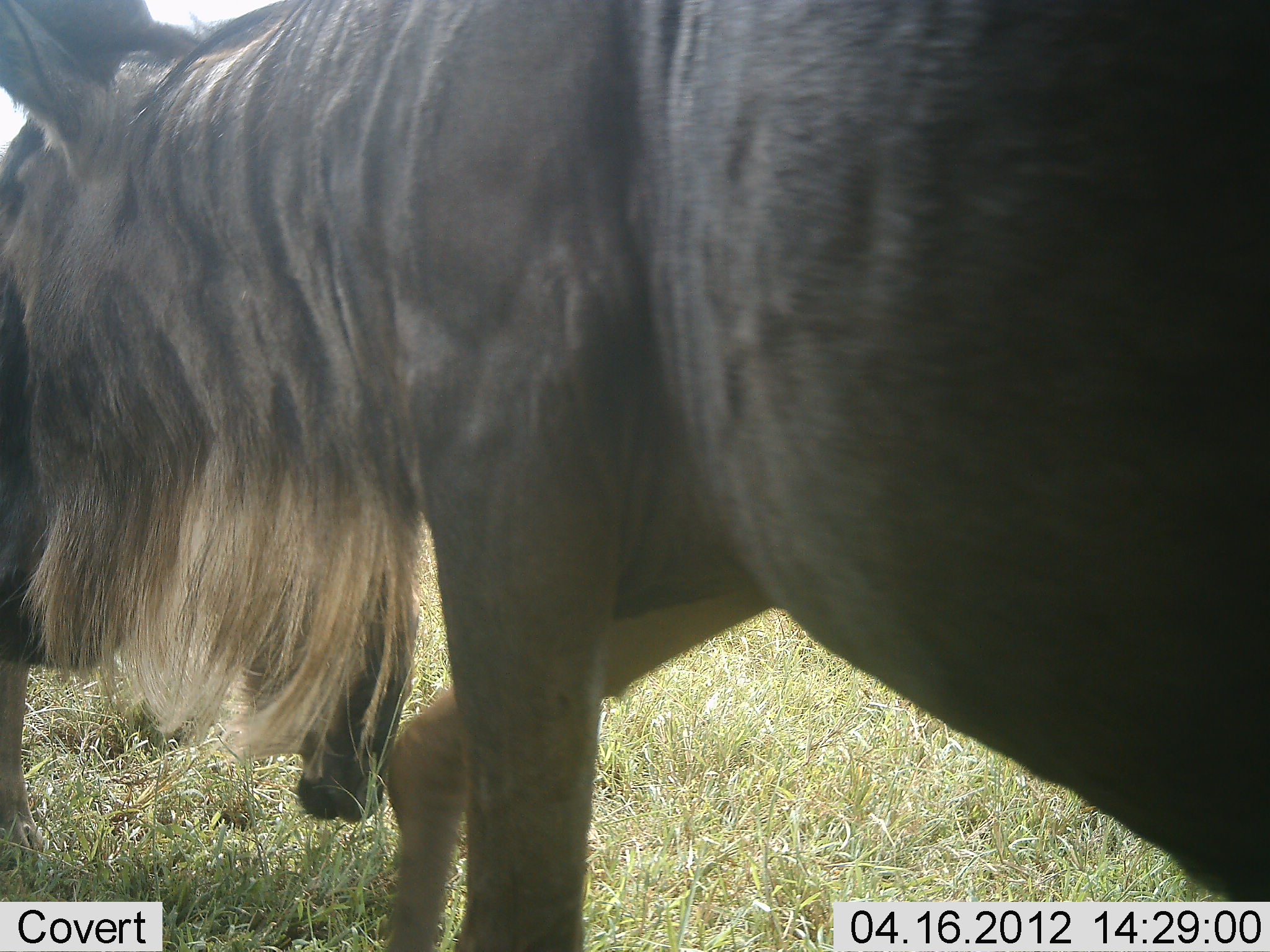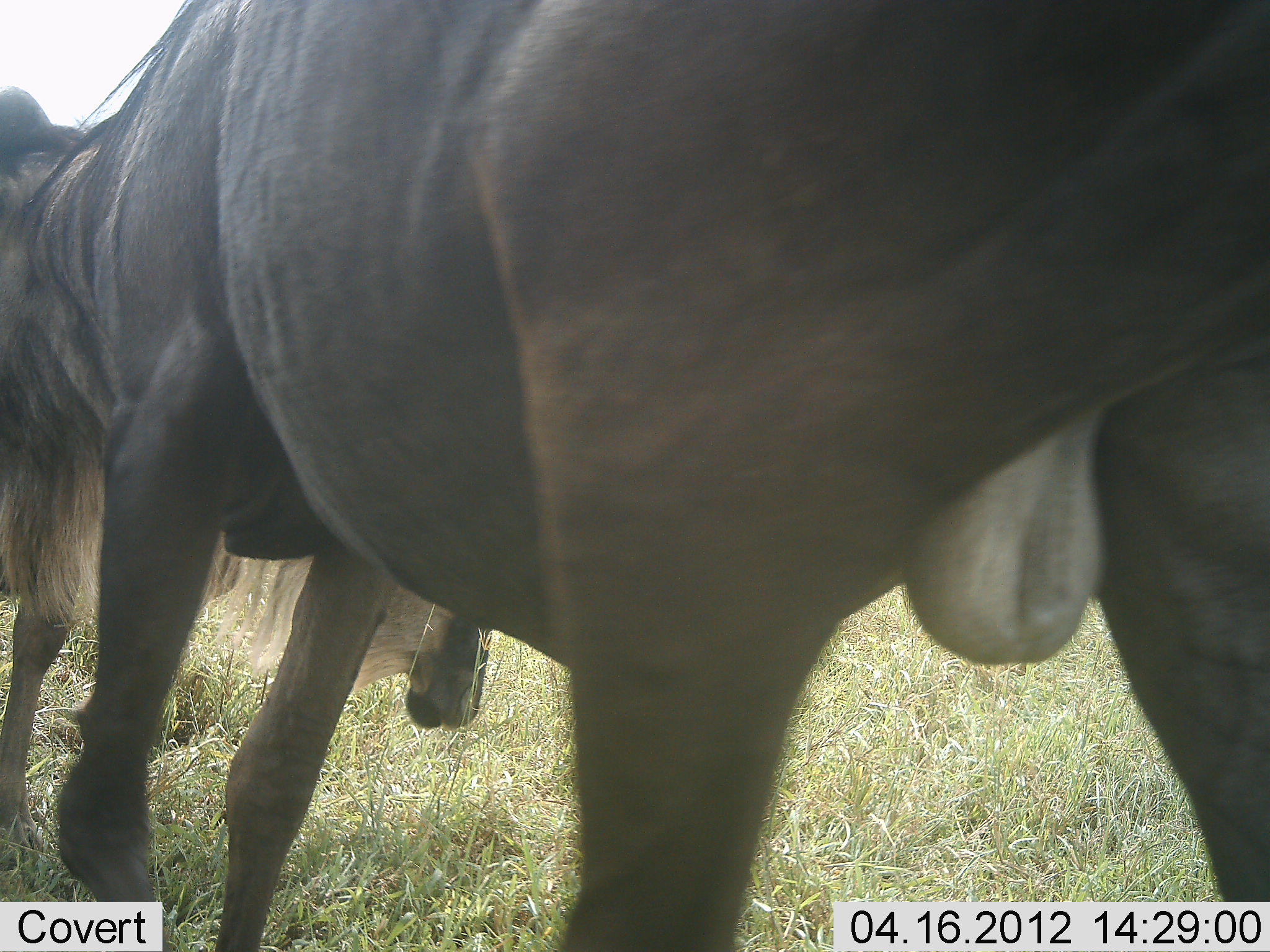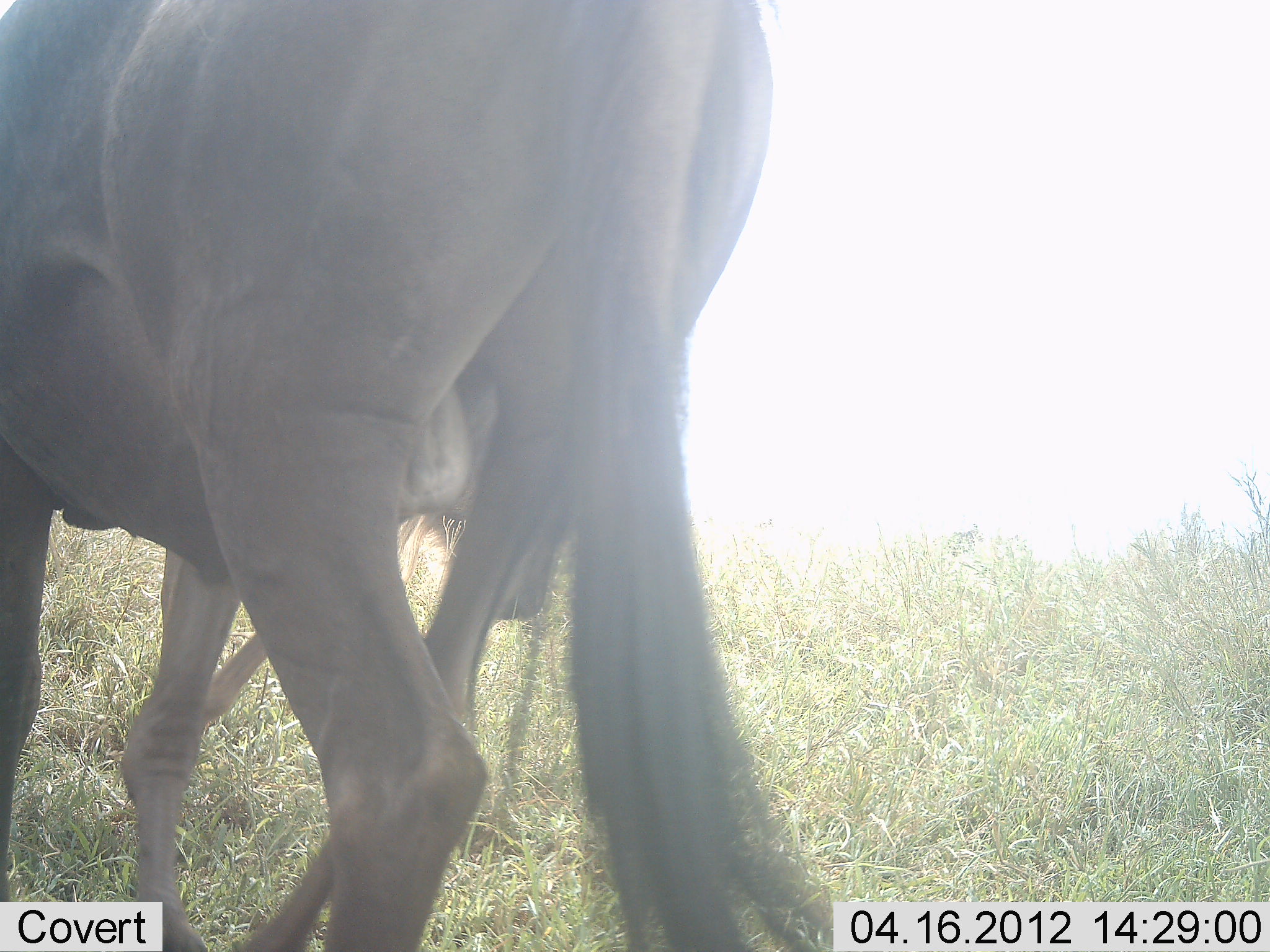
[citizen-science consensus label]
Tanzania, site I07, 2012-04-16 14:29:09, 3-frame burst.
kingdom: Animalia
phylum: Chordata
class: Mammalia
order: Artiodactyla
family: Bovidae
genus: Connochaetes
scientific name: Connochaetes taurinus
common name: blue wildebeest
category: wildebeest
Wildebeest (blue wildebeest) (Connochaetes taurinus), count 2. Behavior (volunteer vote fractions): standing 33%, resting 0%, moving 73%, interacting 7%. Young present (vote fraction): 0%. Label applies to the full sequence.